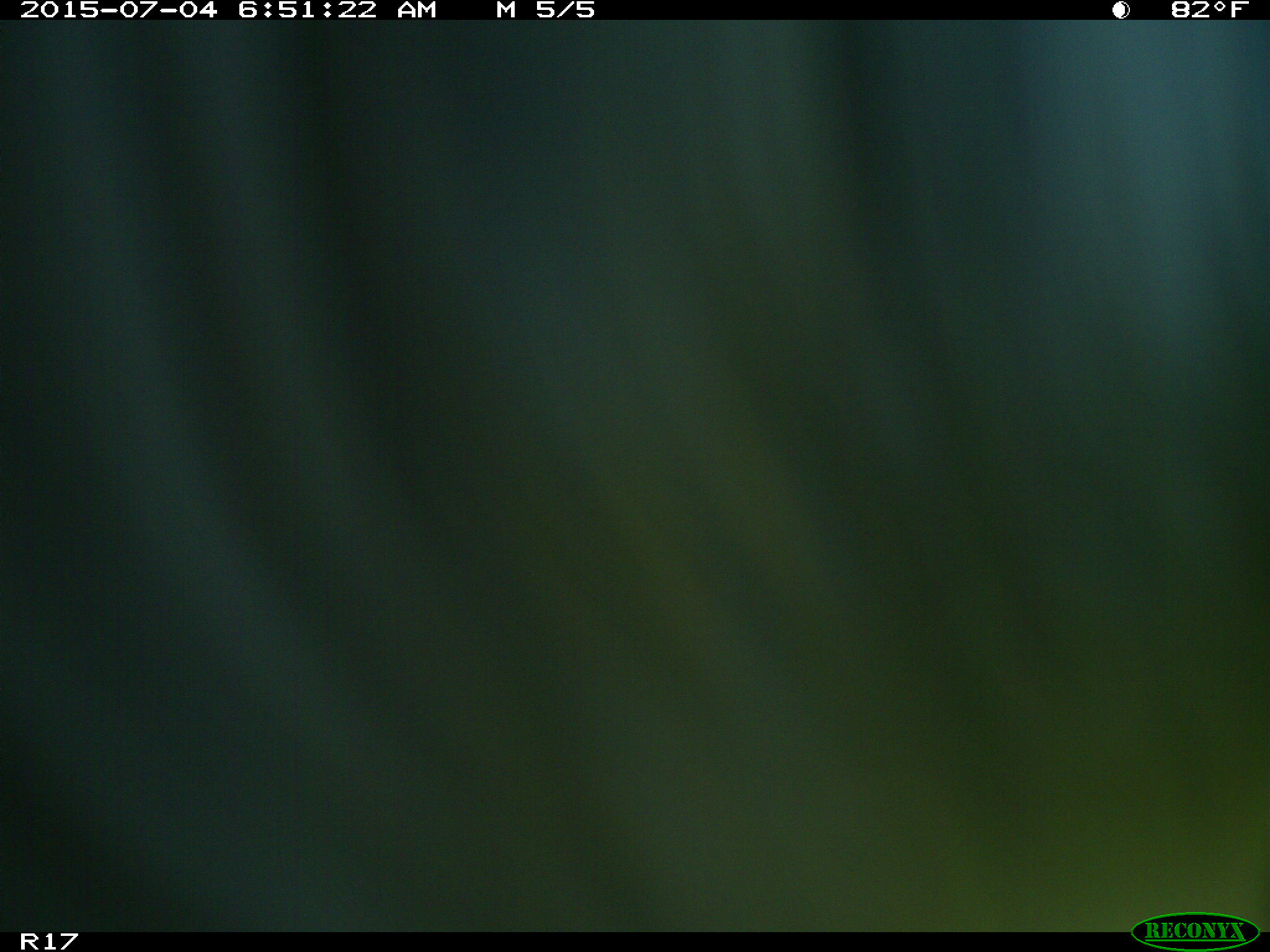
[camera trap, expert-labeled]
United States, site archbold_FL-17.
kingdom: Animalia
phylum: Chordata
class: Mammalia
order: Artiodactyla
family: Bovidae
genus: Bos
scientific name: Bos taurus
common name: domestic cow